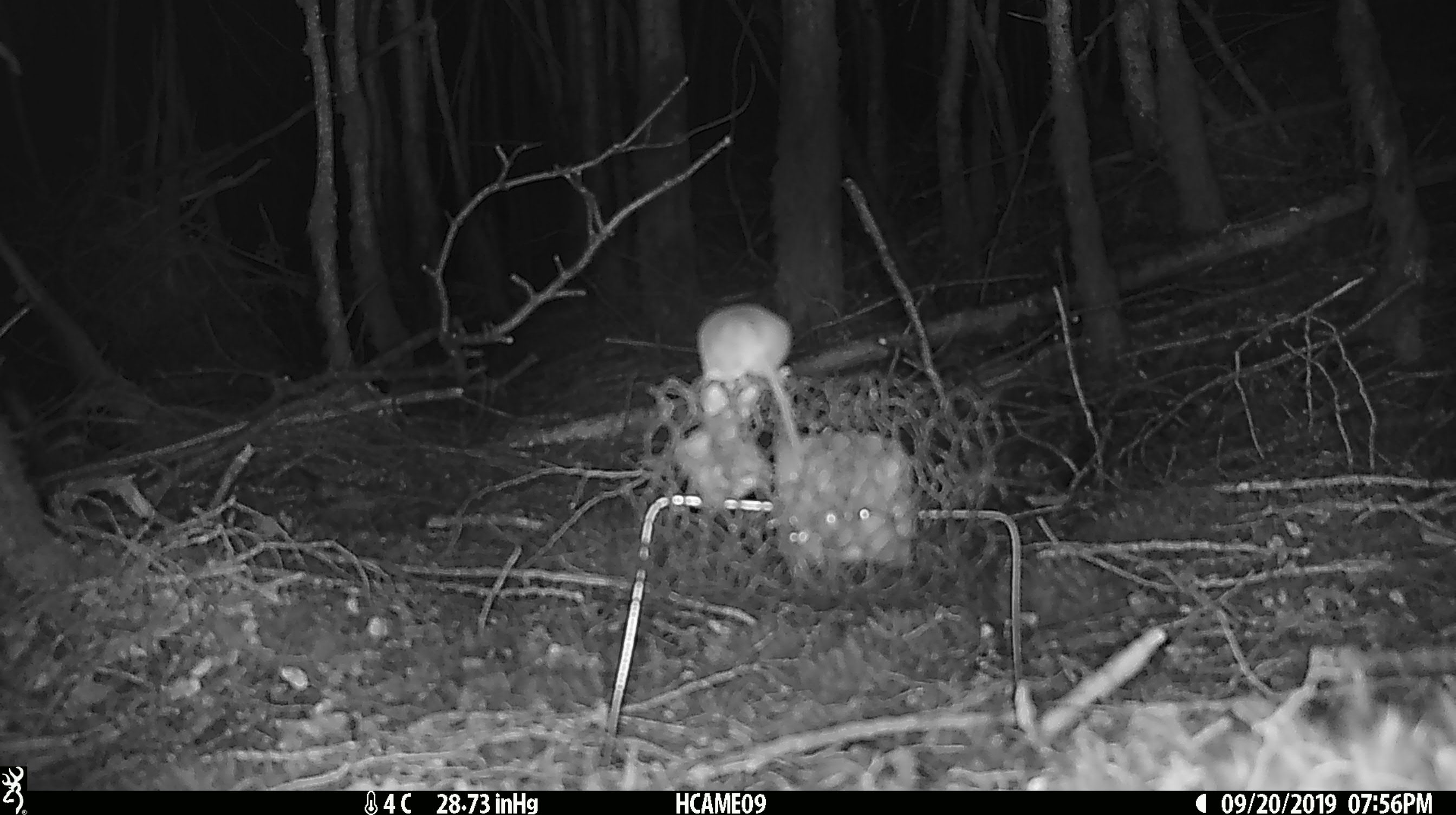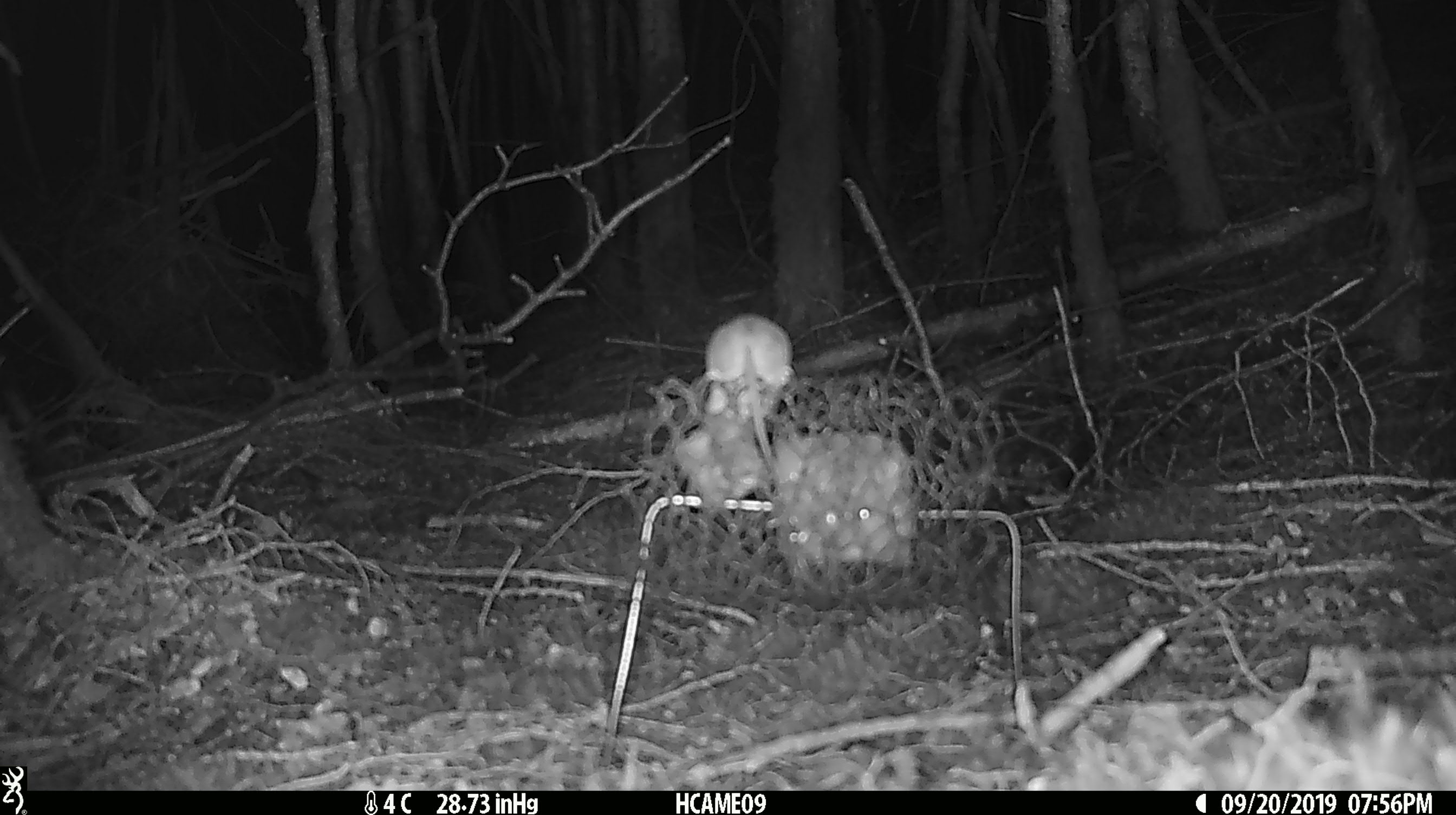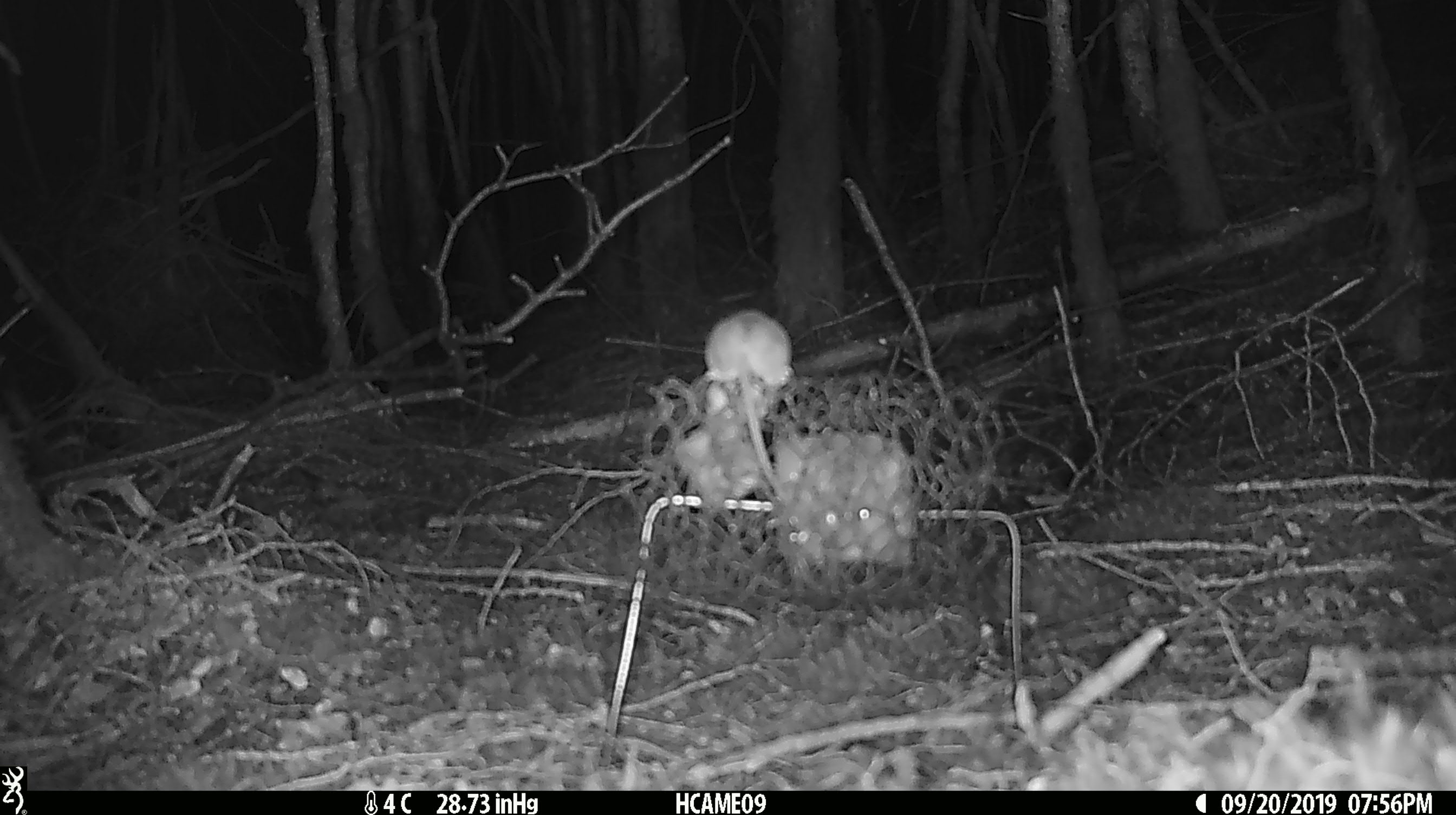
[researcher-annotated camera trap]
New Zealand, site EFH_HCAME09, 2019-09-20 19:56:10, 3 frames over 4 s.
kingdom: Animalia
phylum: Chordata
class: Mammalia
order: Rodentia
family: Muridae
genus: Mus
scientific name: Mus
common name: mouse